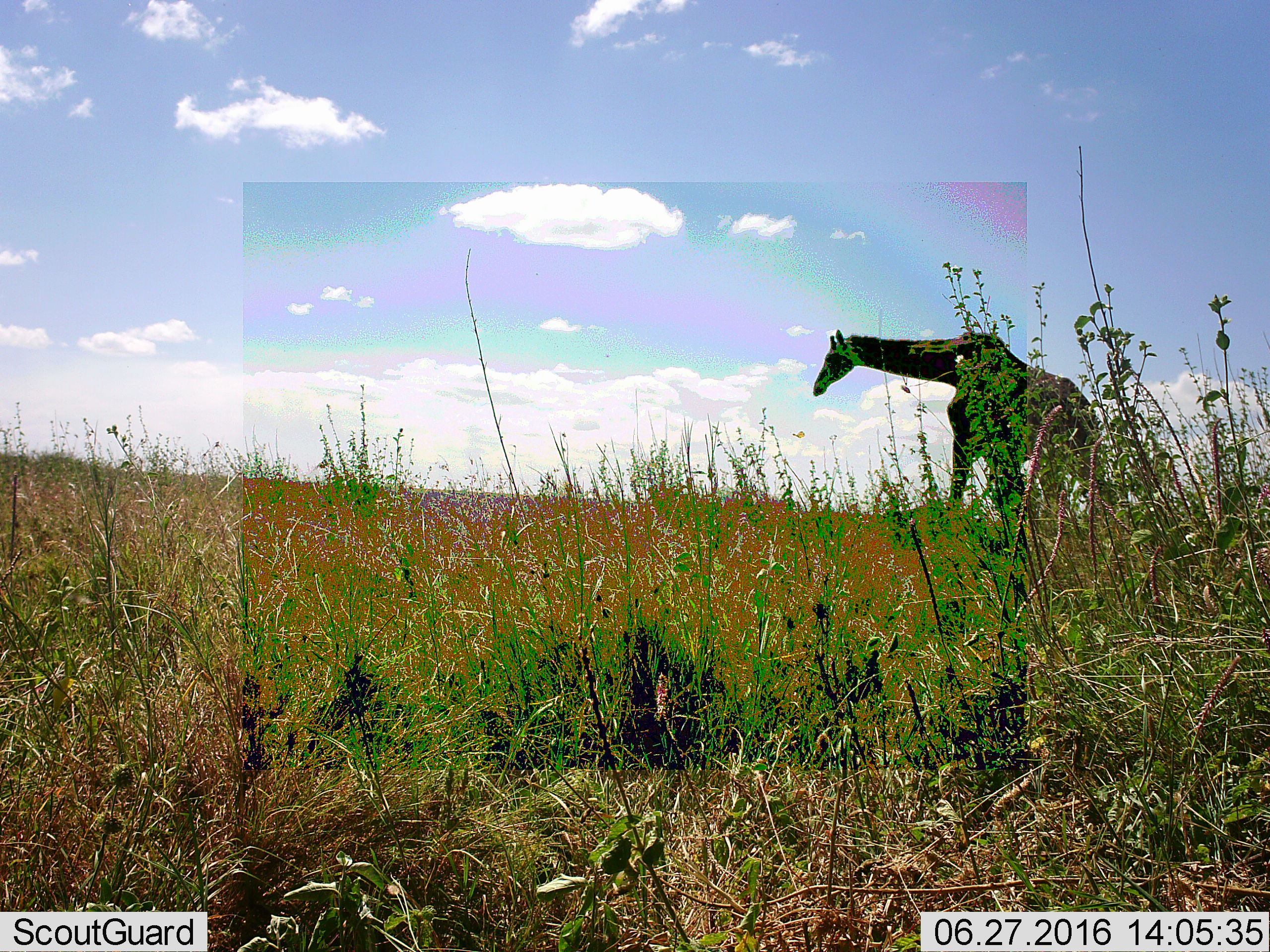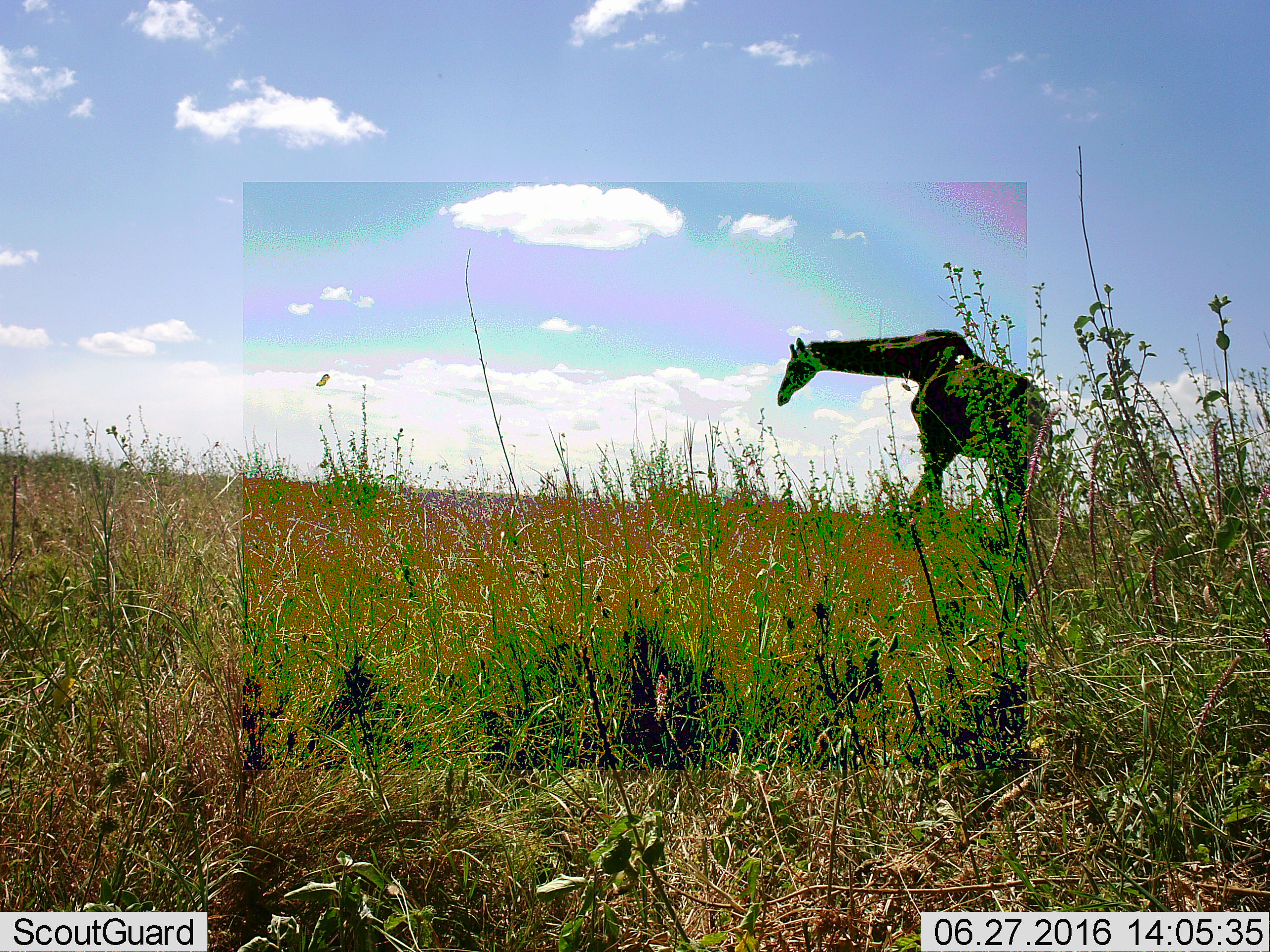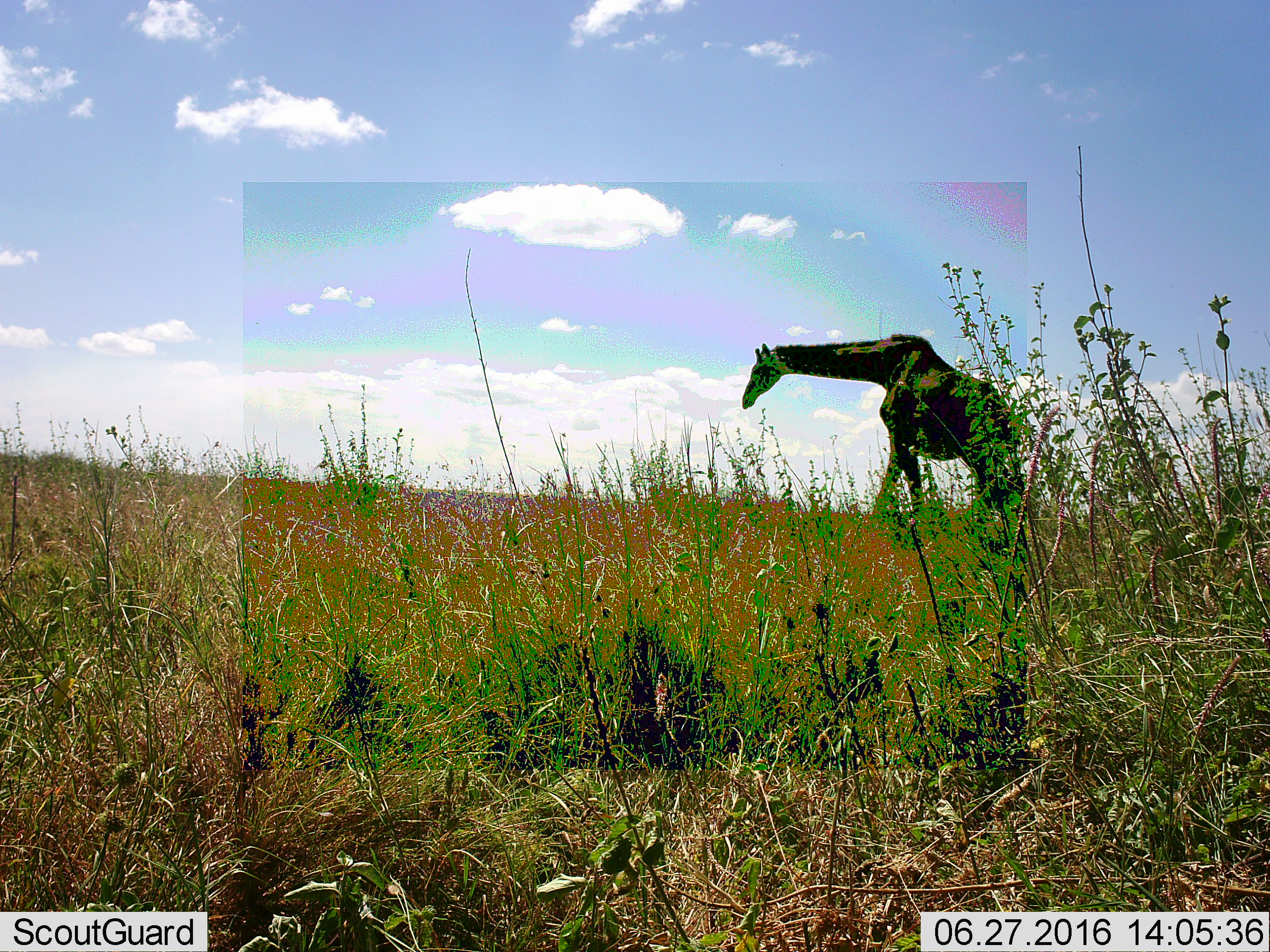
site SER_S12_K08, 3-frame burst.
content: unidentified animal